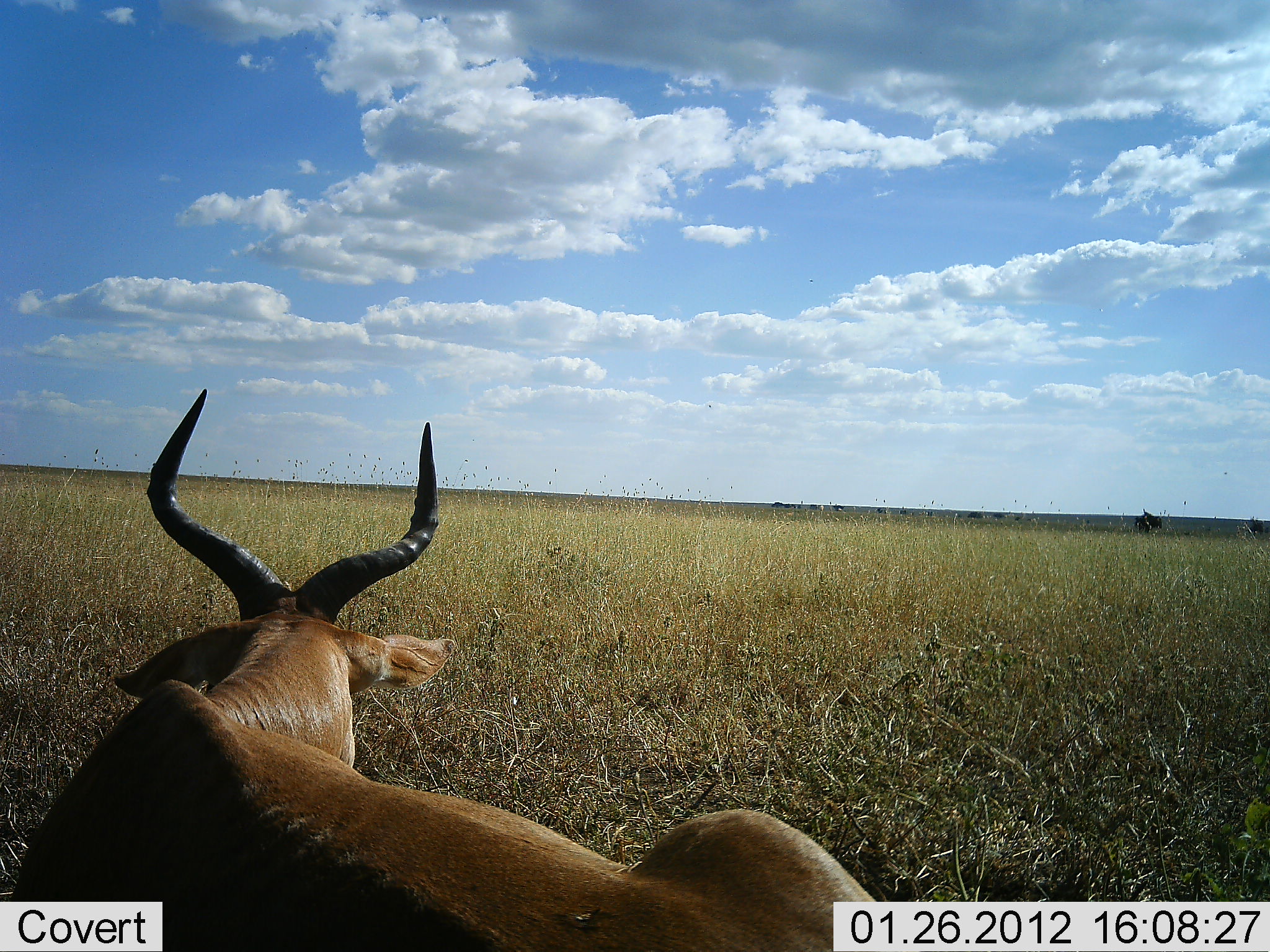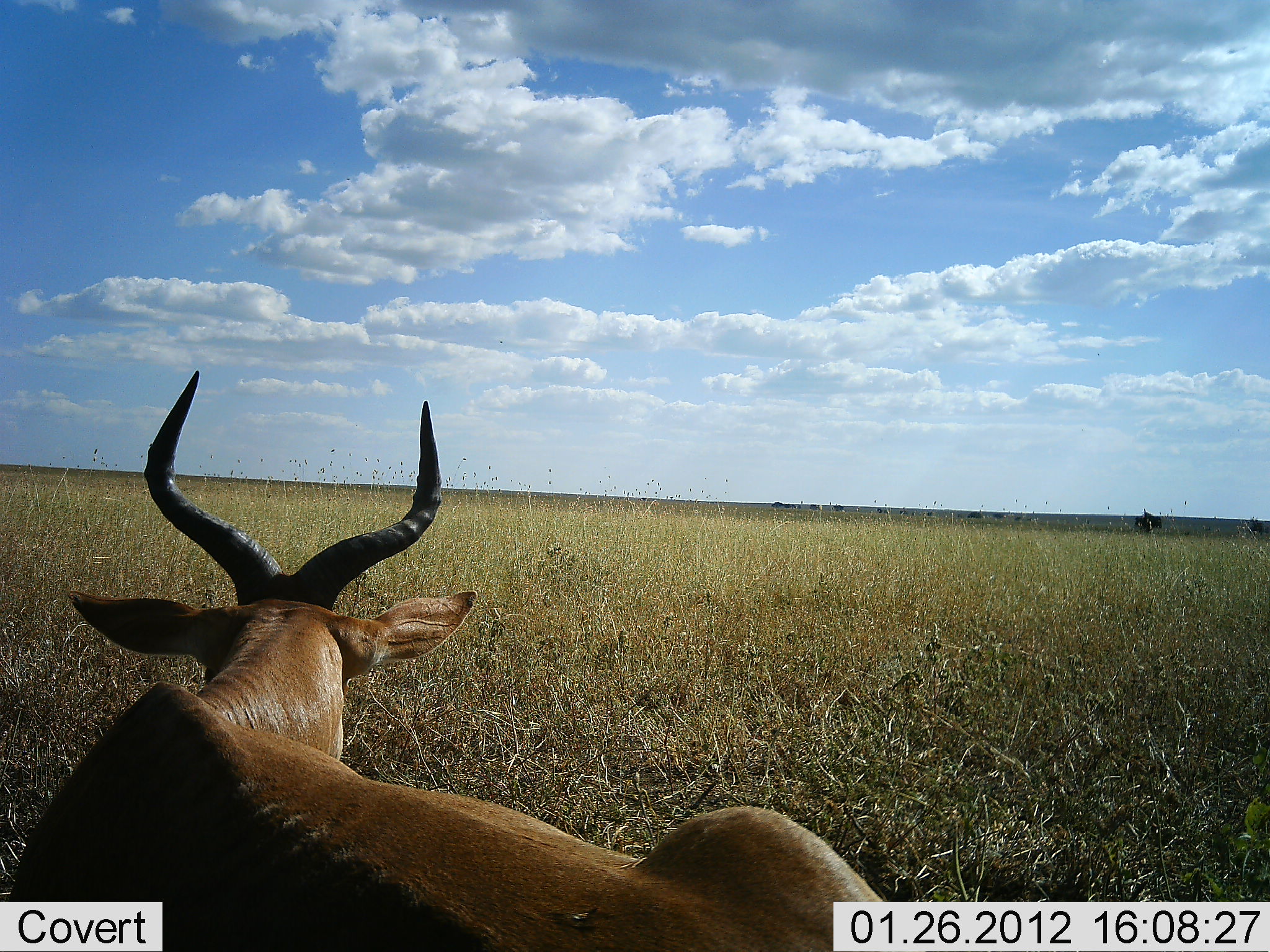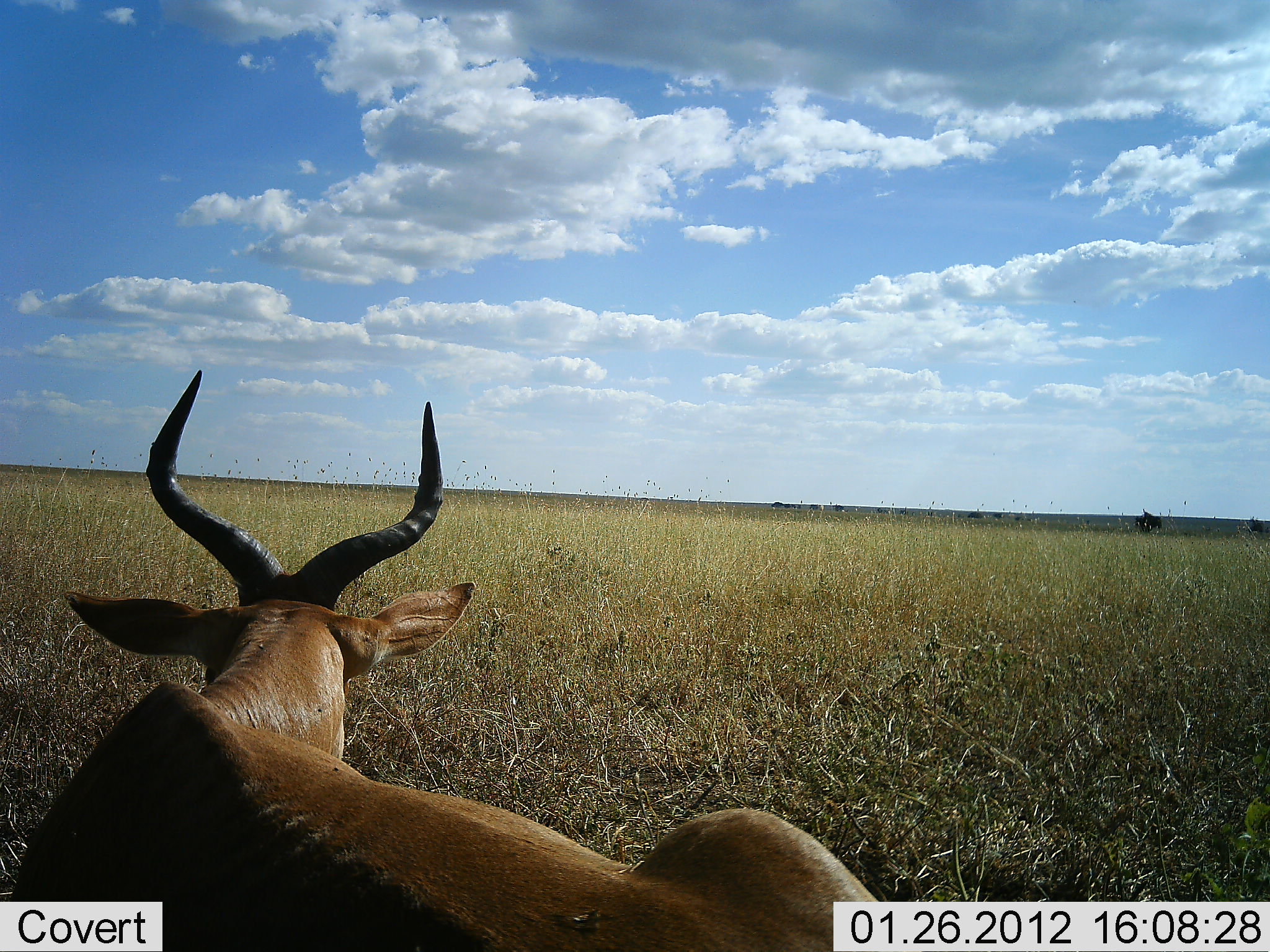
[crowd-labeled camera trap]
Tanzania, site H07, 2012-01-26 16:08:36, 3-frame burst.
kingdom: Animalia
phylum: Chordata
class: Mammalia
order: Artiodactyla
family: Bovidae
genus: Alcelaphus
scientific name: Alcelaphus buselaphus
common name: hartebeest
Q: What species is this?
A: Hartebeest (Alcelaphus buselaphus).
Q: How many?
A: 1.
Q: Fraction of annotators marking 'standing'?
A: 15%.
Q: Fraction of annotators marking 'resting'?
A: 90%.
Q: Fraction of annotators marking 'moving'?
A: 0%.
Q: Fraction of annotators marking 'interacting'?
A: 0%.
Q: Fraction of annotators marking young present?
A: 0%.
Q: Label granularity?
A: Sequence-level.